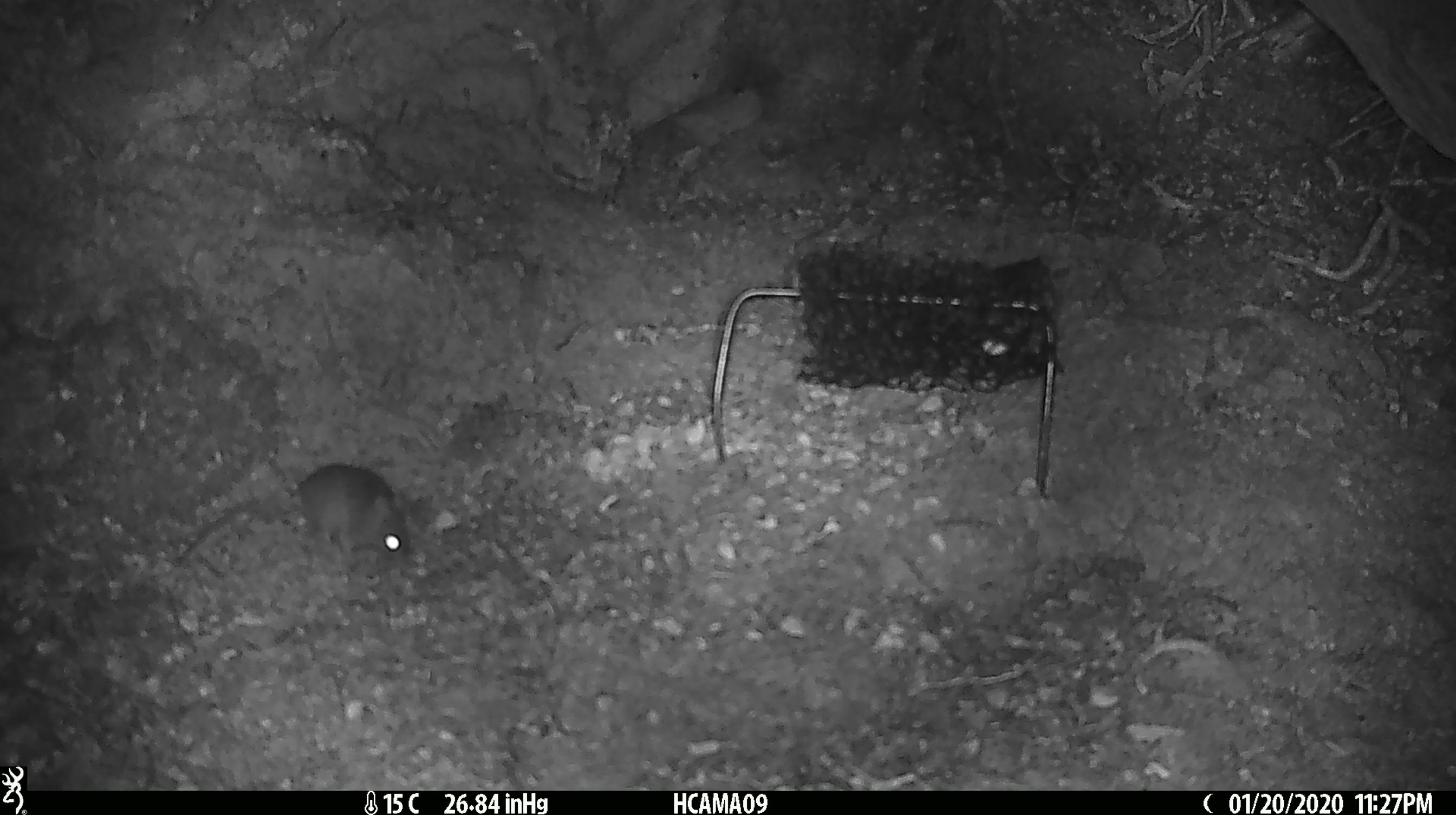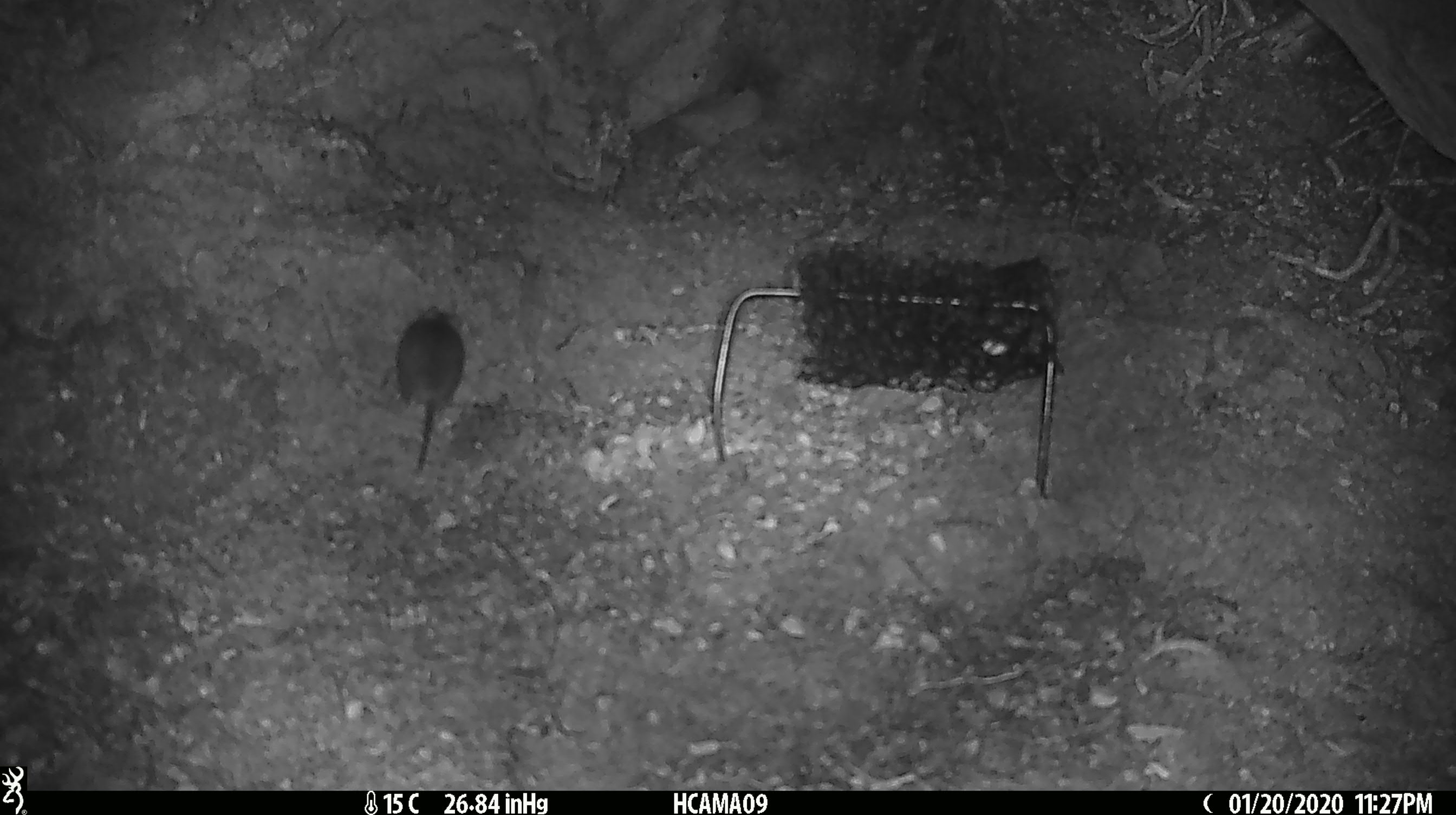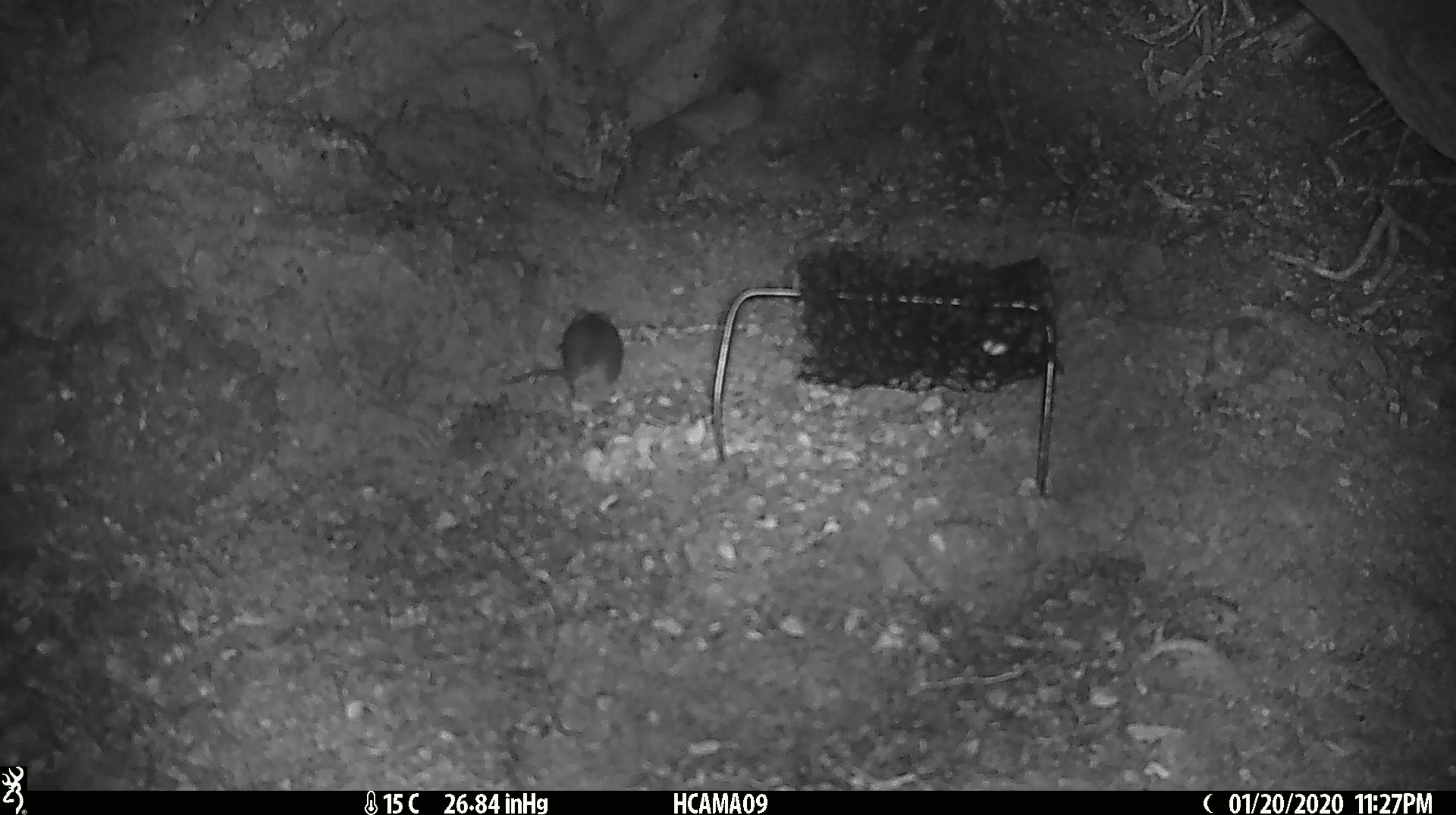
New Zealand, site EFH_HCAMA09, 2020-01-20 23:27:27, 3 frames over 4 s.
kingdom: Animalia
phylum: Chordata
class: Mammalia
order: Rodentia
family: Muridae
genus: Mus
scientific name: Mus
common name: mouse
Mouse (Mus).